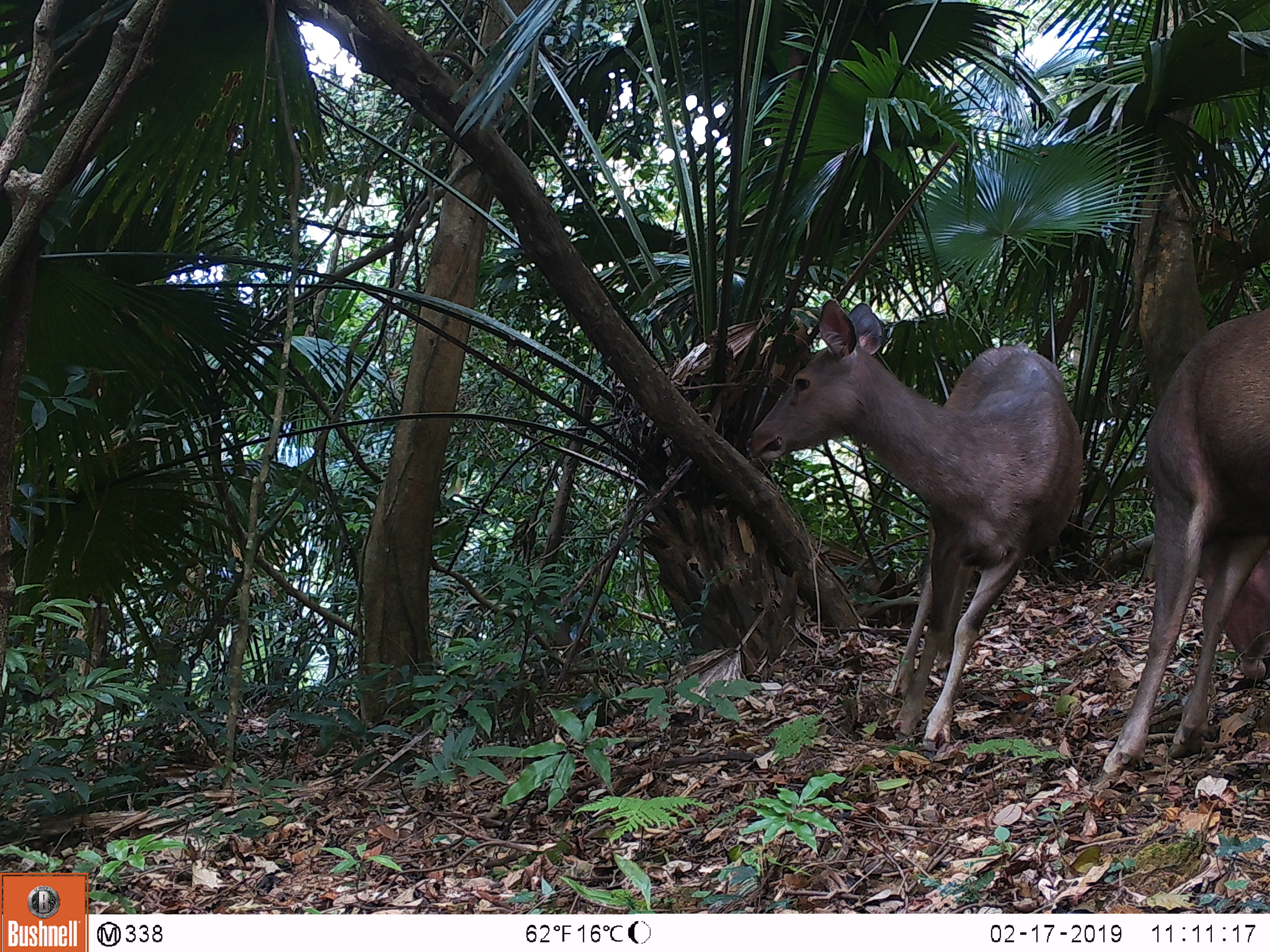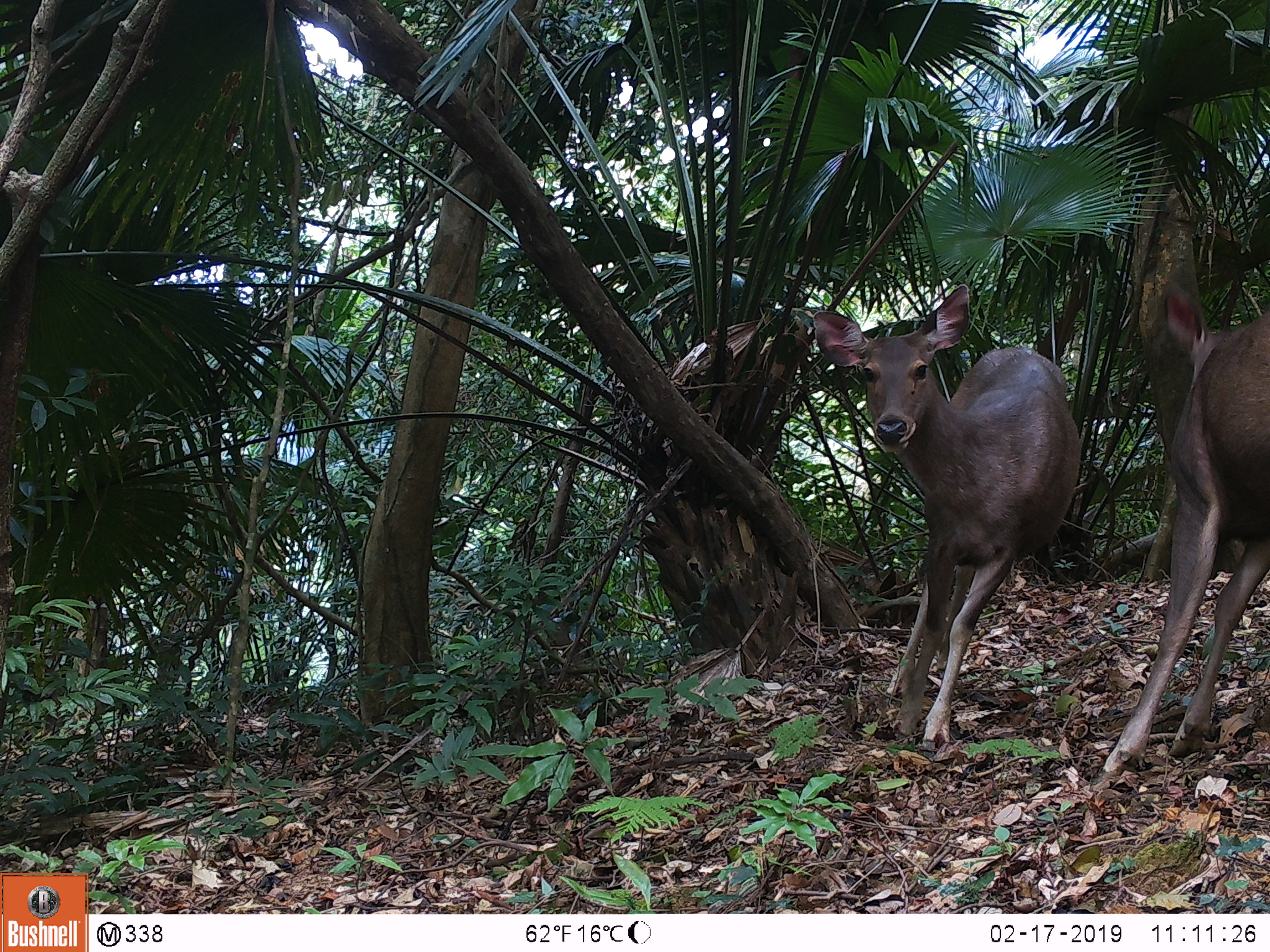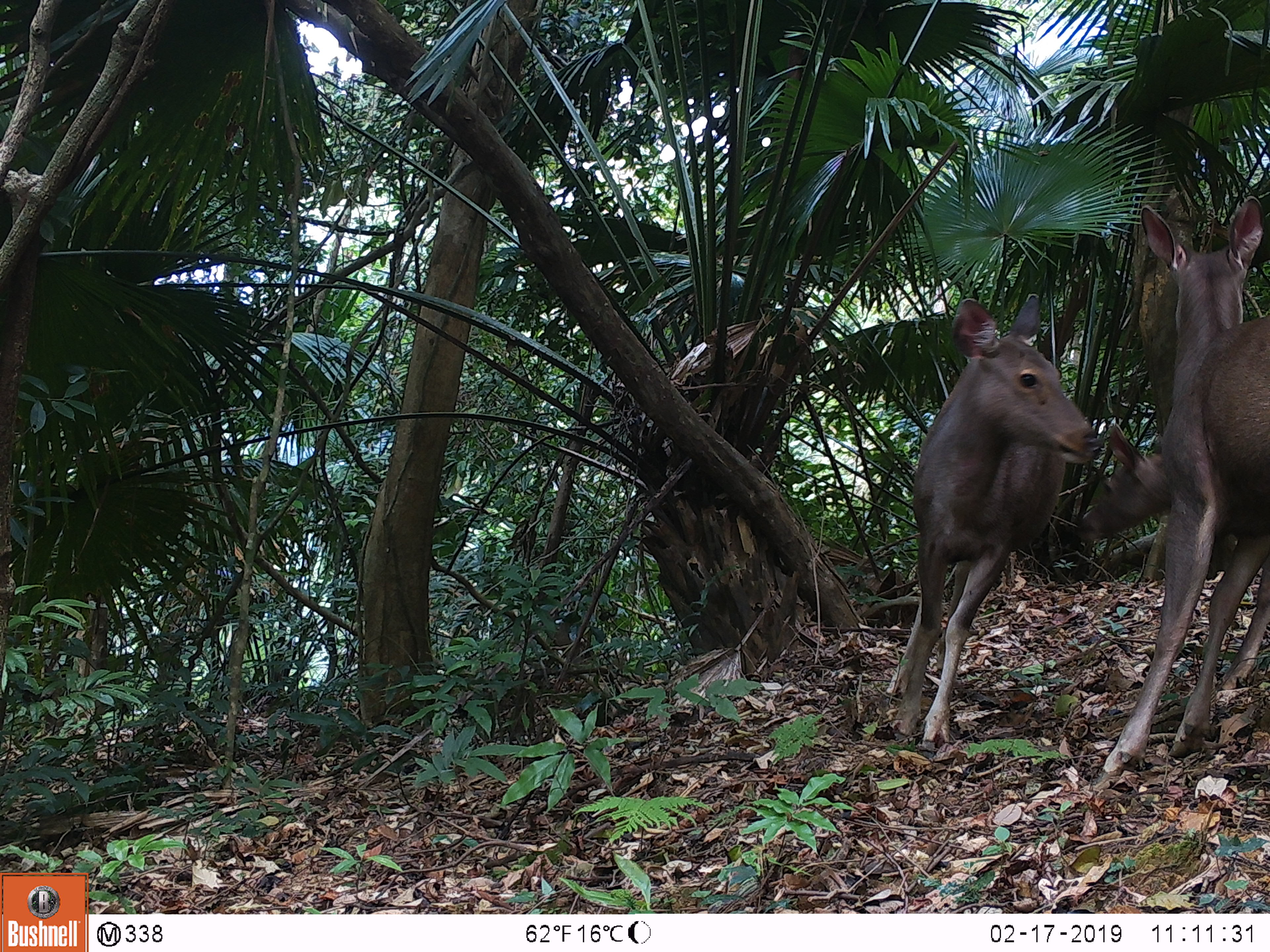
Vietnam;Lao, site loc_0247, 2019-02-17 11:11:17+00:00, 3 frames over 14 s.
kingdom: Animalia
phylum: Chordata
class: Mammalia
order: Artiodactyla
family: Cervidae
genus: Rusa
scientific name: Rusa unicolor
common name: sambar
Sambar (Rusa unicolor). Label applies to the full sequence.